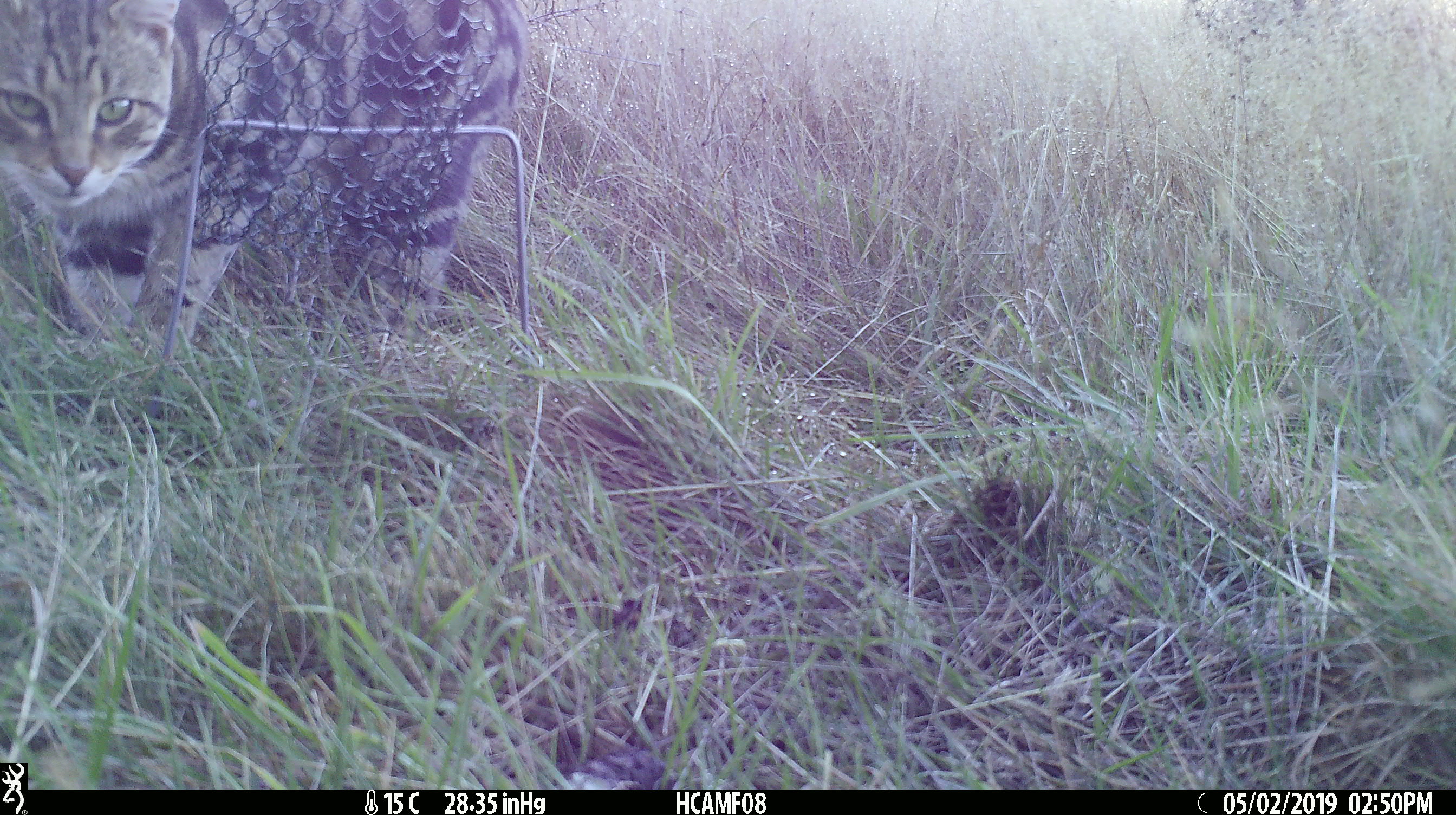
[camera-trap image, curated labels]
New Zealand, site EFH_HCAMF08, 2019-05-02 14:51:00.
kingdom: Animalia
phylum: Chordata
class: Mammalia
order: Carnivora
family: Felidae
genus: Felis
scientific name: Felis catus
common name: domestic cat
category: cat